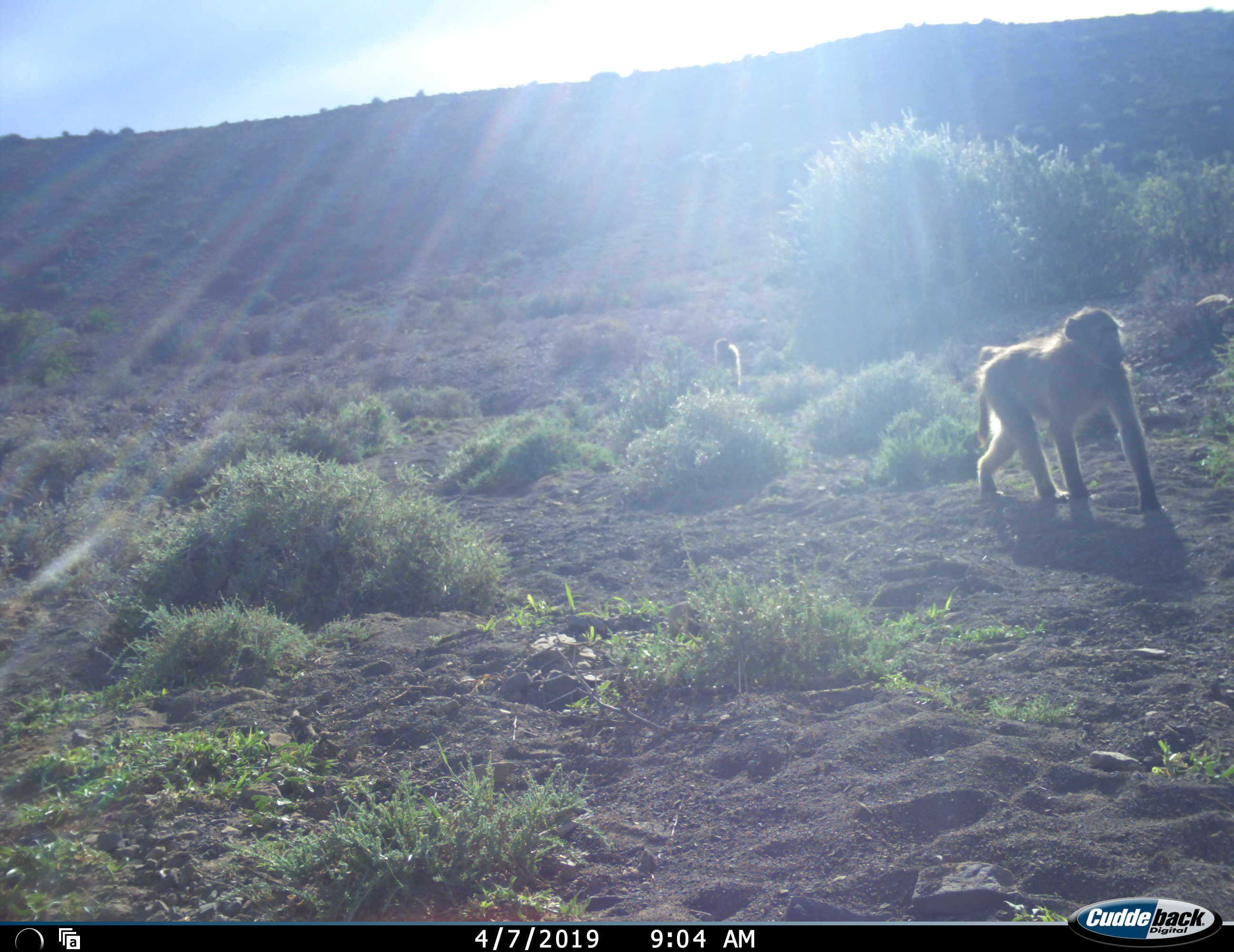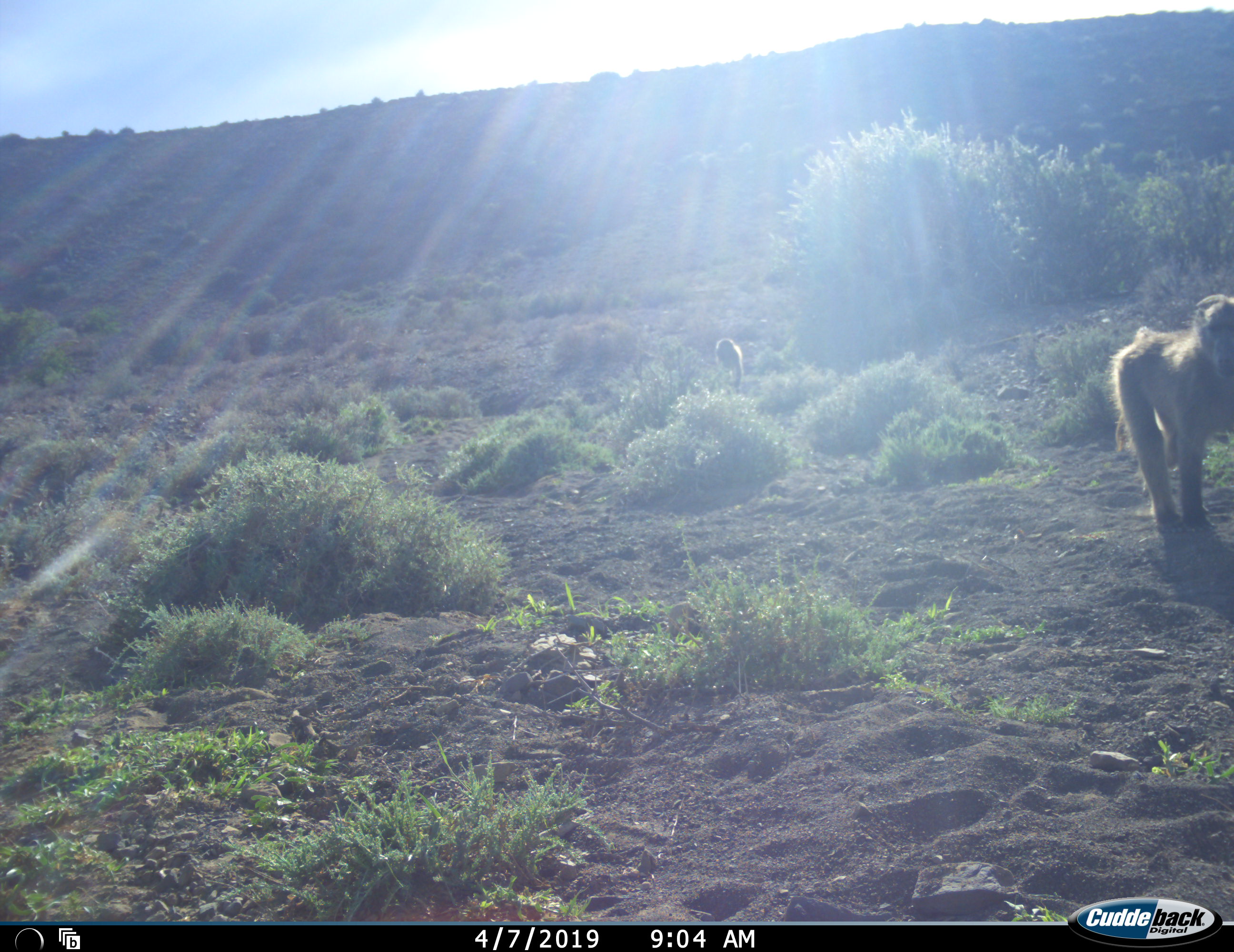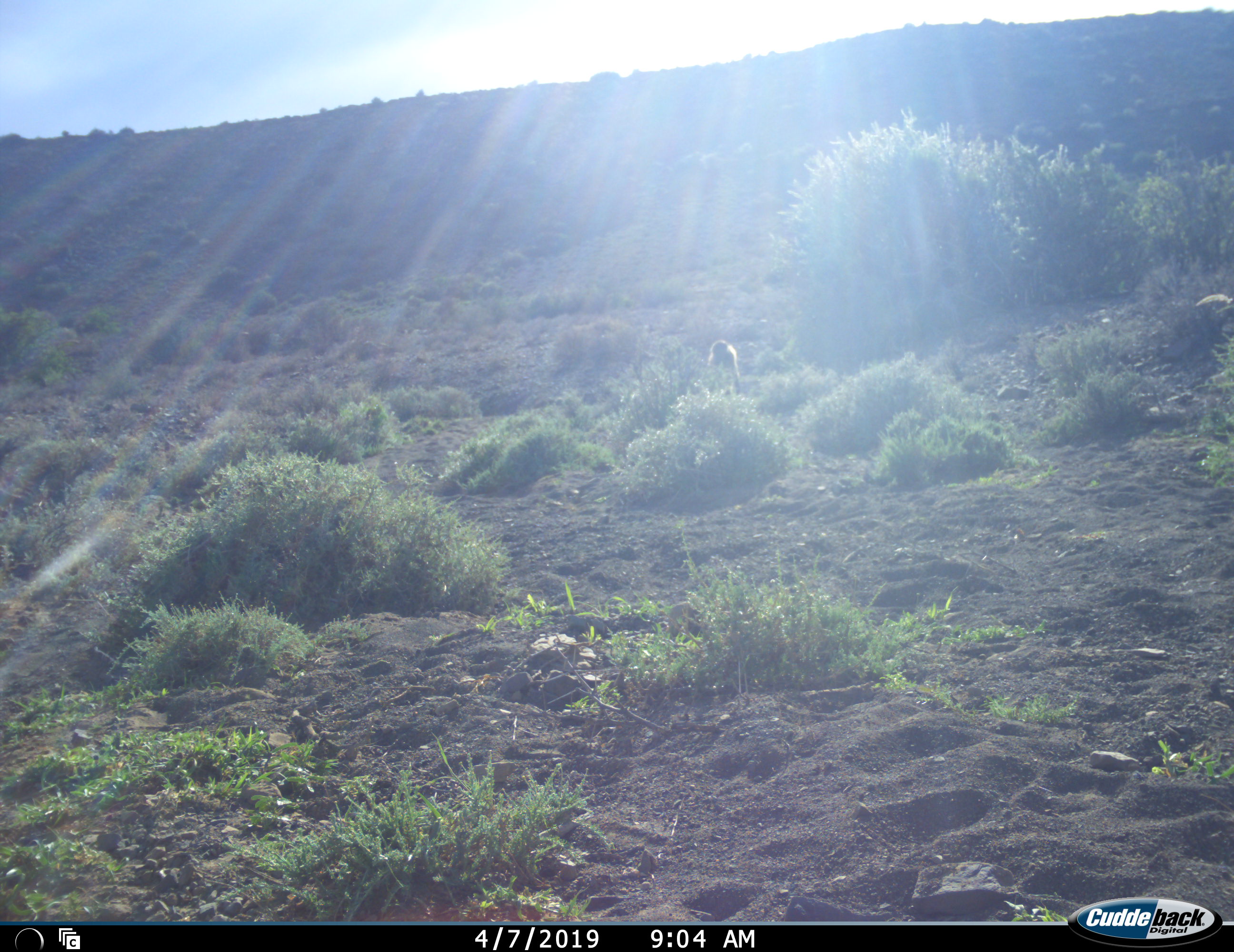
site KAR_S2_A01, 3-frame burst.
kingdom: Animalia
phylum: Chordata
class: Mammalia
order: Primates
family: Cercopithecidae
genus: Papio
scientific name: Papio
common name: baboon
Baboon (Papio), count 2. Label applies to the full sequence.